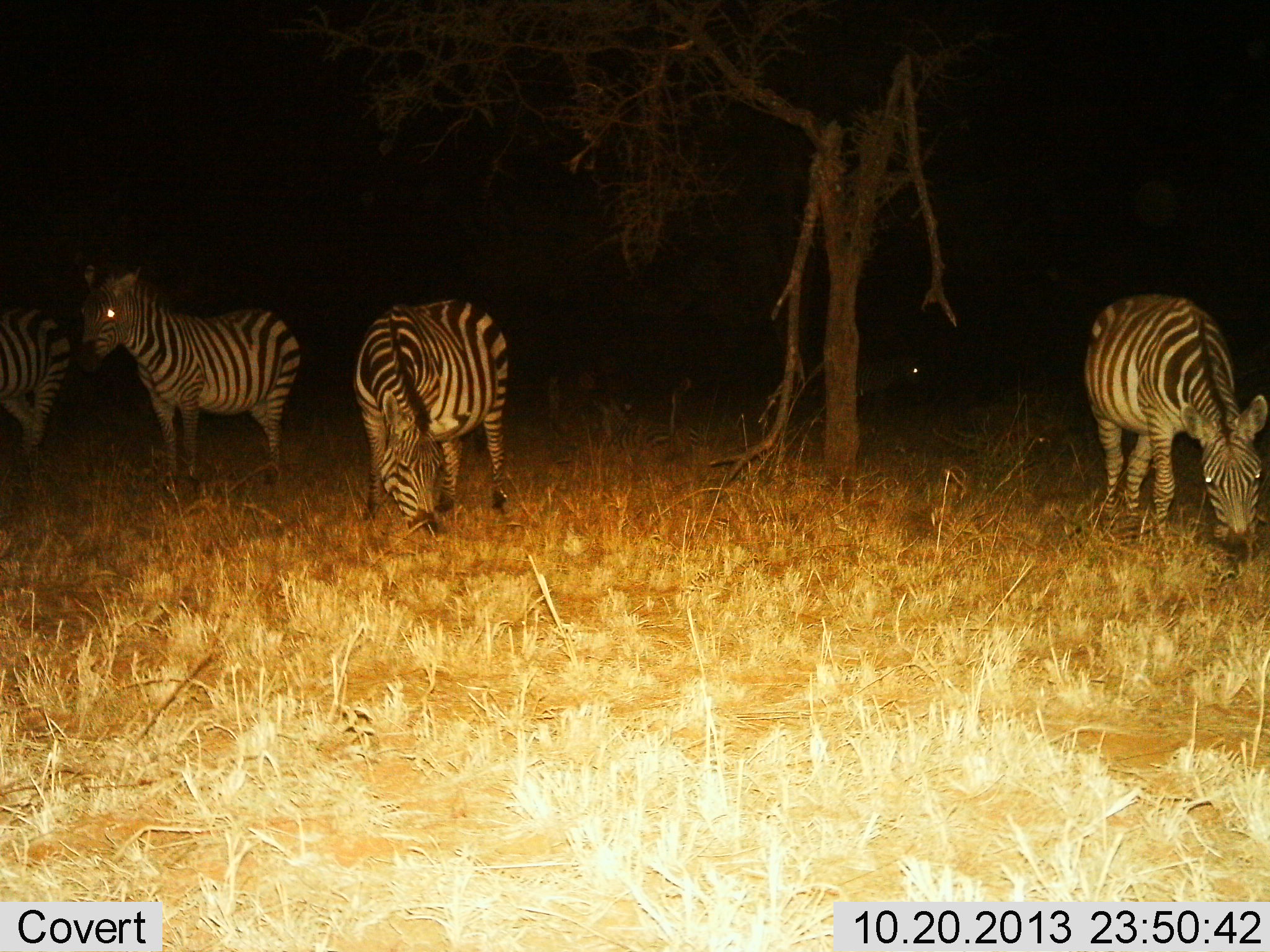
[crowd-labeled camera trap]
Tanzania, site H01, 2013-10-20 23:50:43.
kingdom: Animalia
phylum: Chordata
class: Mammalia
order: Perissodactyla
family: Equidae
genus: Equus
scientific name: Equus quagga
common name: plains zebra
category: zebra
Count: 4.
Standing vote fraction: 82%.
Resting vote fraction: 0%.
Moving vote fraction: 9%.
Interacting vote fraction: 0%.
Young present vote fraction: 0%.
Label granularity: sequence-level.